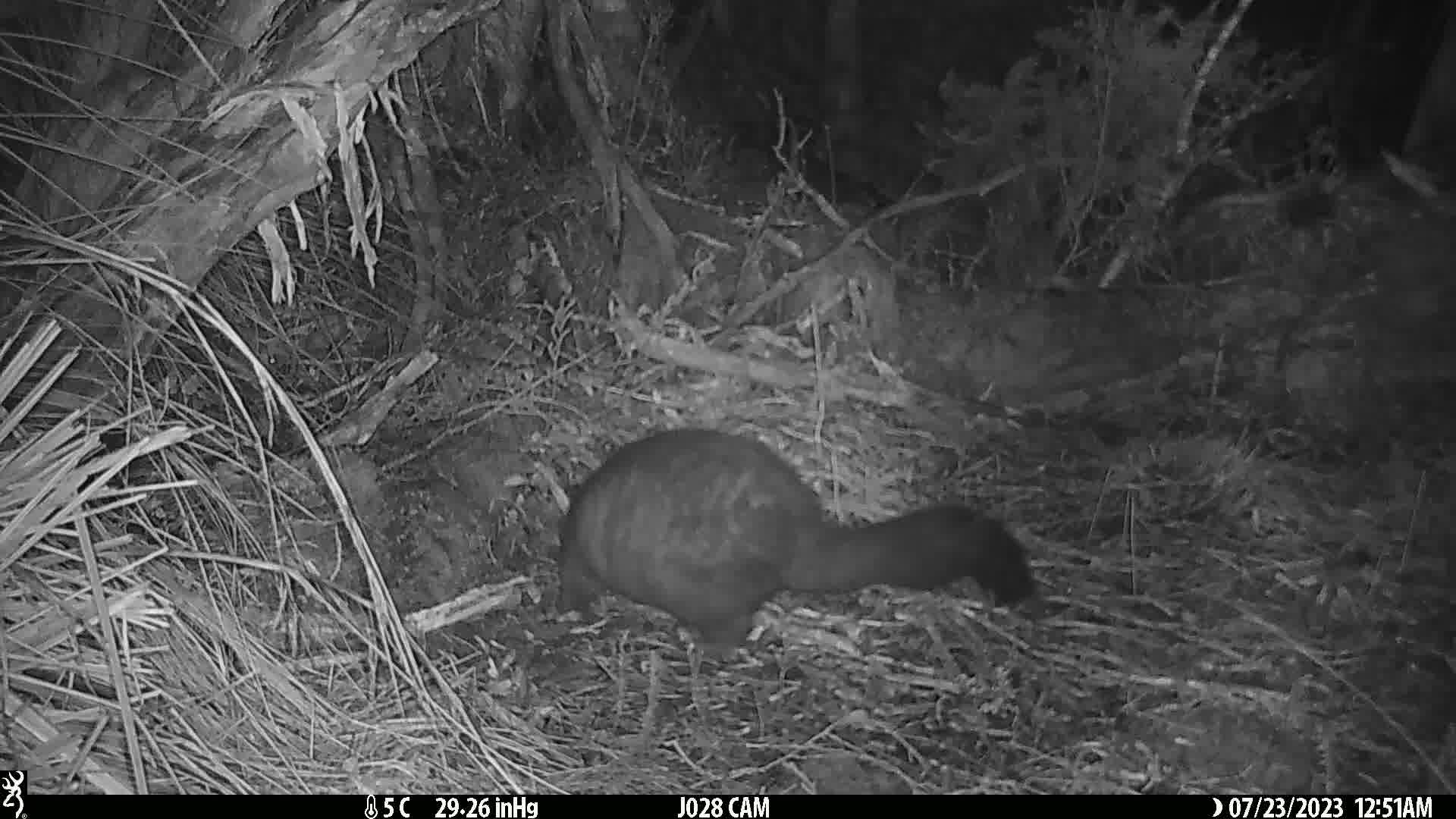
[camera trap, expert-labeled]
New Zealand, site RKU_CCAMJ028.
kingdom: Animalia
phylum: Chordata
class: Mammalia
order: Diprotodontia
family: Phalangeridae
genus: Trichosurus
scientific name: Trichosurus vulpecula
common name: common brushtail possum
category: possum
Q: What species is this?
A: Possum (common brushtail possum) (Trichosurus vulpecula).